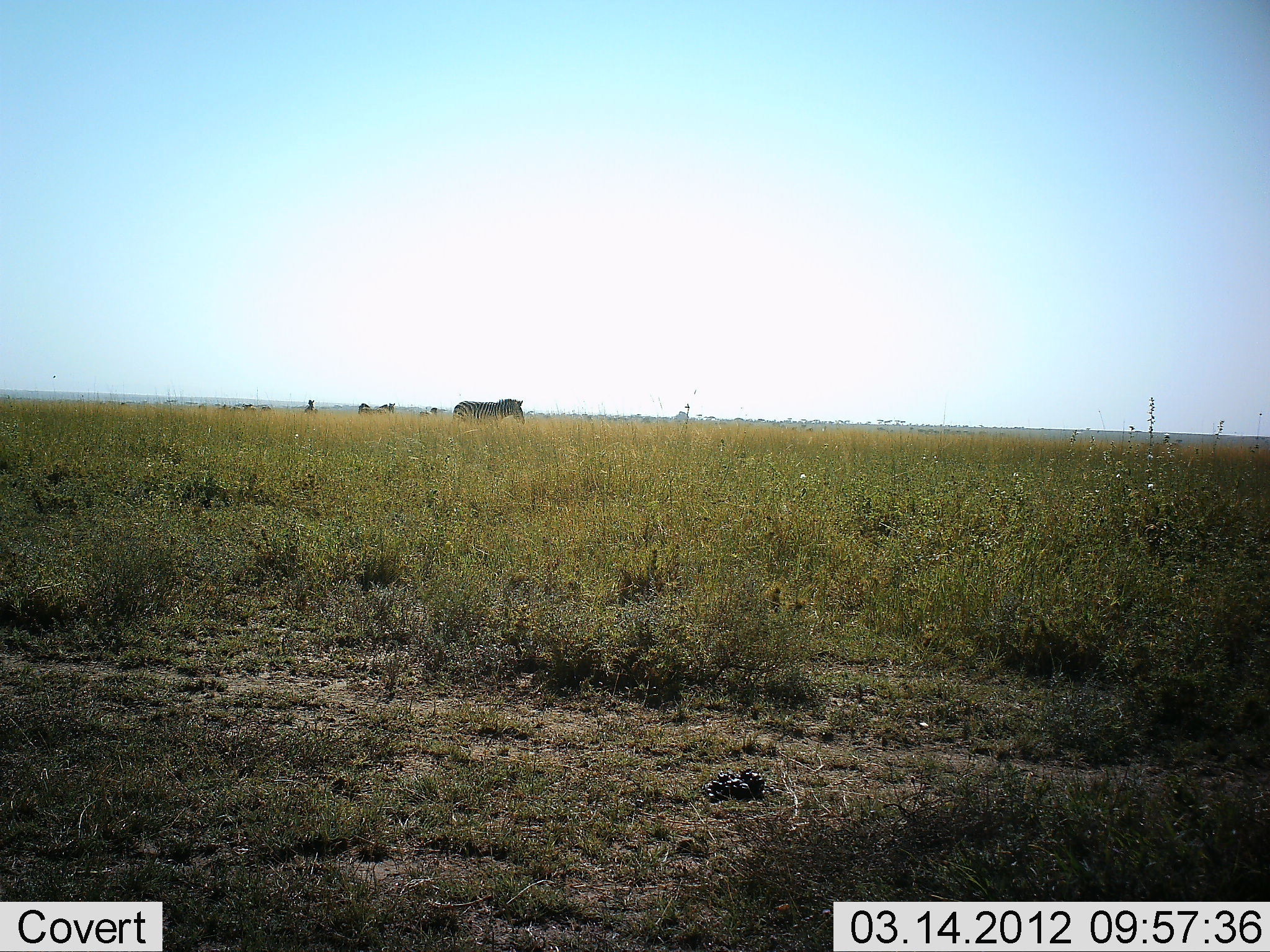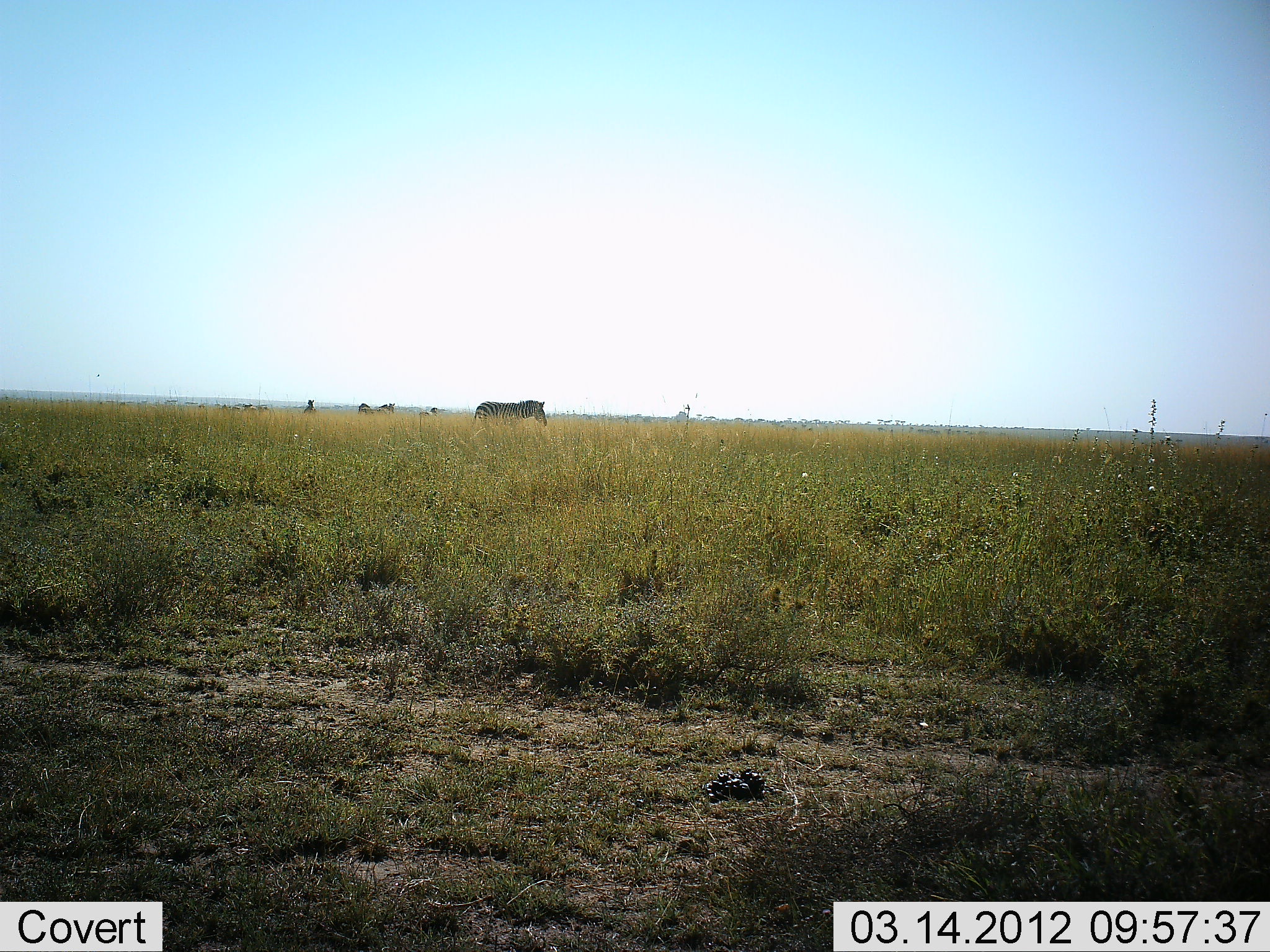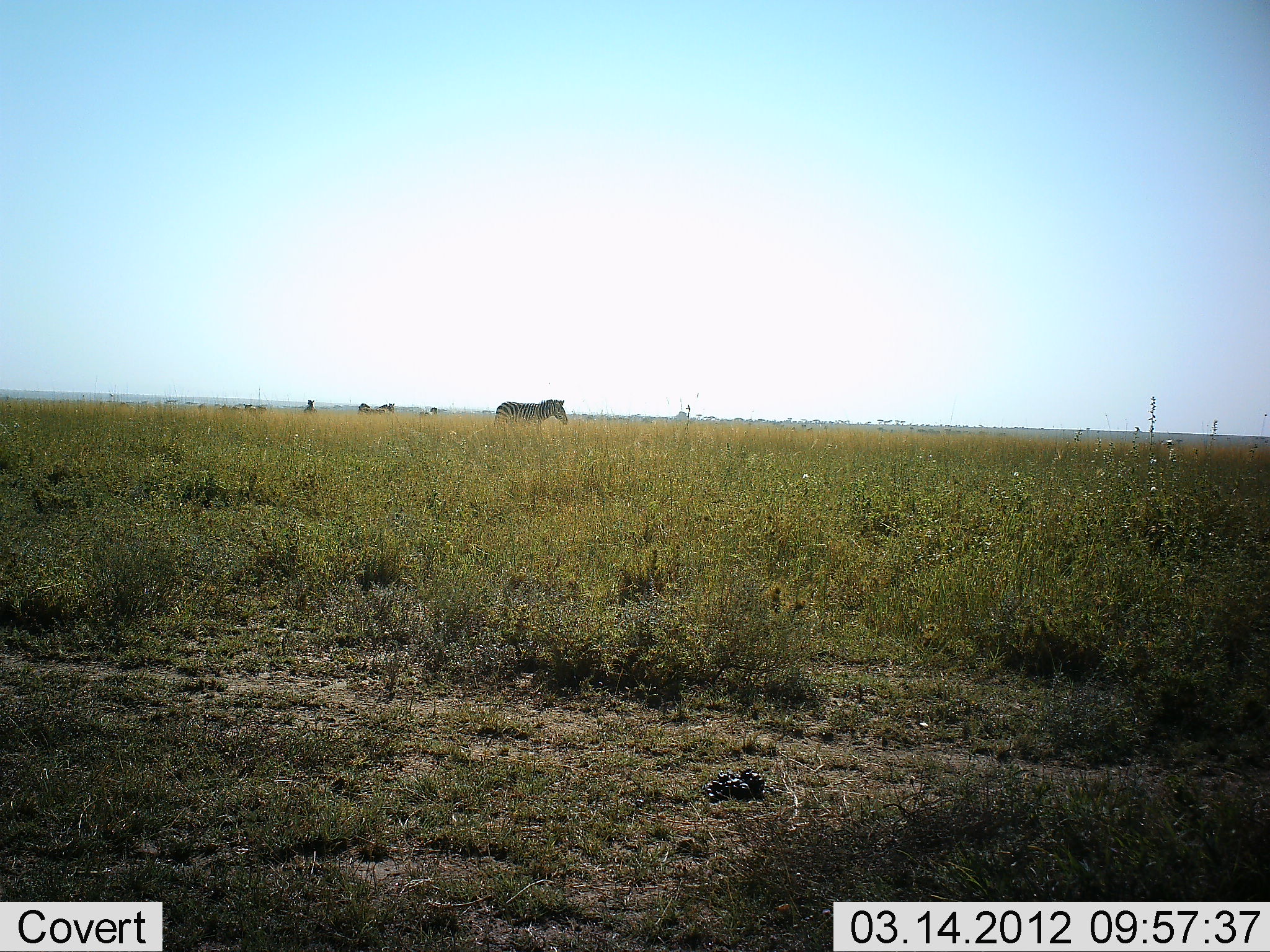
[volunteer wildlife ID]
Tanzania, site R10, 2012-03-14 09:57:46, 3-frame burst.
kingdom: Animalia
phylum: Chordata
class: Mammalia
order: Perissodactyla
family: Equidae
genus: Equus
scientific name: Equus quagga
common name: plains zebra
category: zebra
Zebra (plains zebra) (Equus quagga), count 1. Behavior (volunteer vote fractions): standing 34%, resting 0%, moving 89%, interacting 0%. Young present (vote fraction): 0%. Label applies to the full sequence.